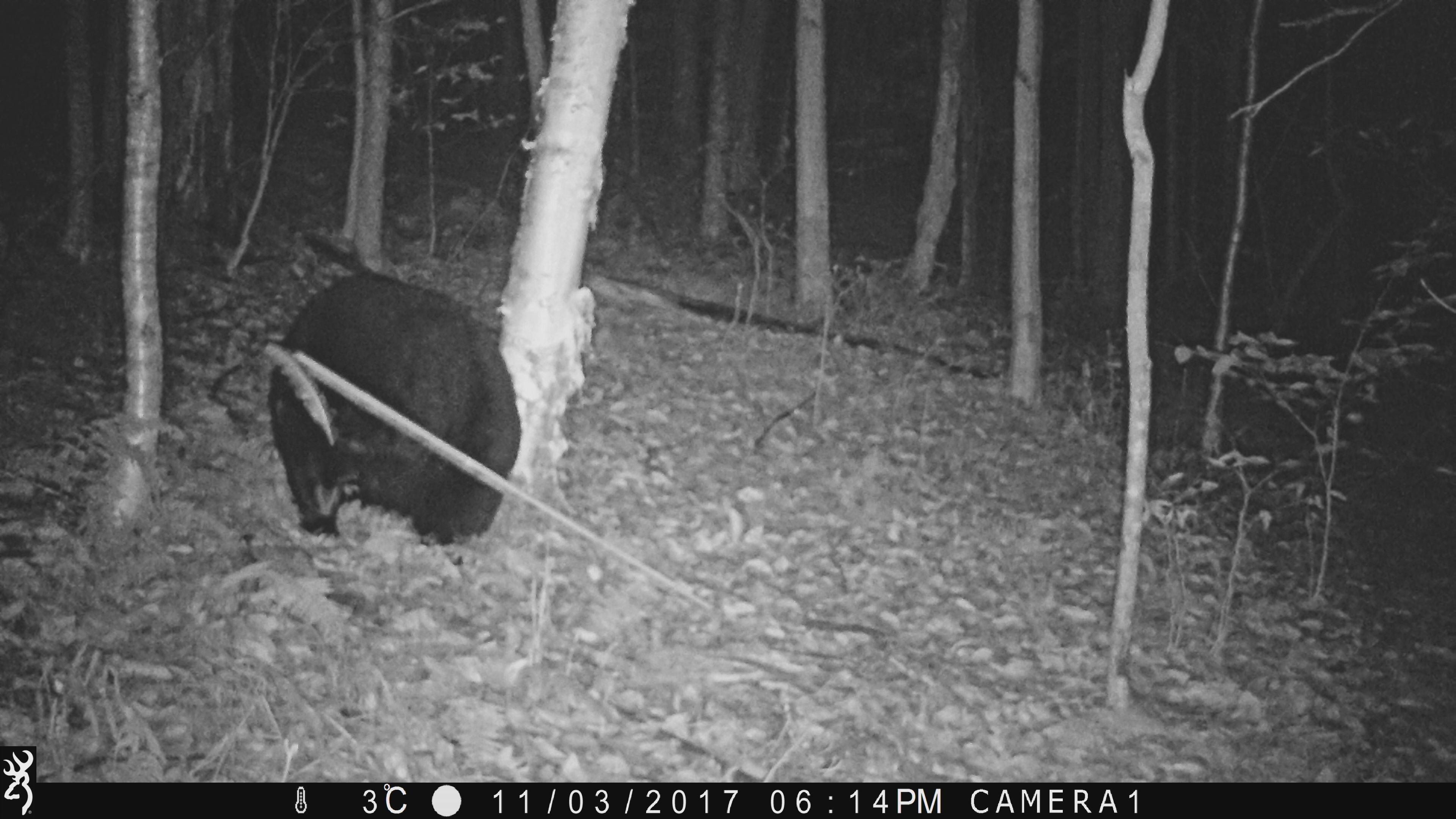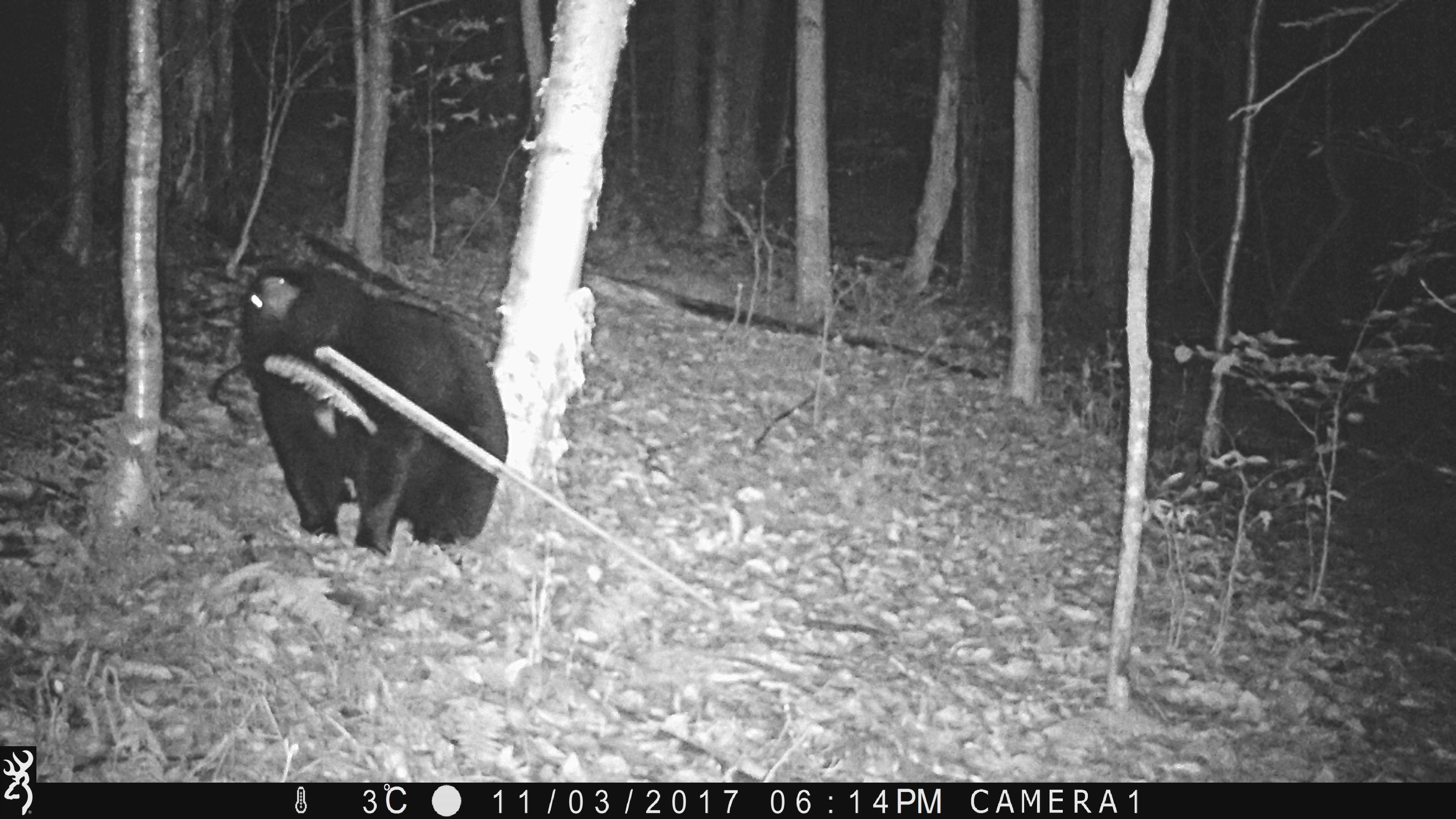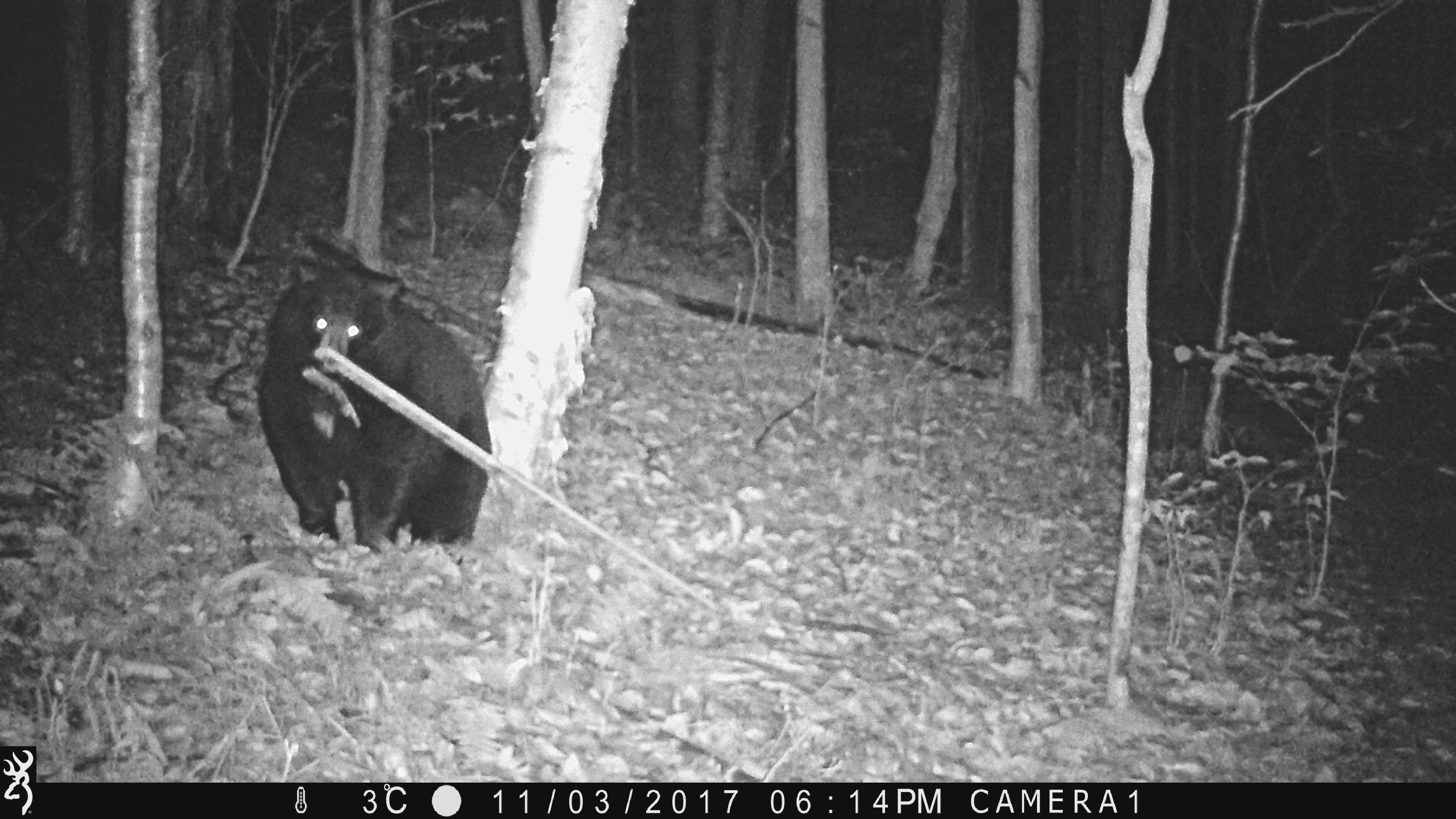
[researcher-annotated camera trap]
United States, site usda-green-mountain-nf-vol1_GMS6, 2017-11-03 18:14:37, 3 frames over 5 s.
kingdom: Animalia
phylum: Chordata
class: Mammalia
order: Carnivora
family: Ursidae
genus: Ursus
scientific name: Ursus americanus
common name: black bear